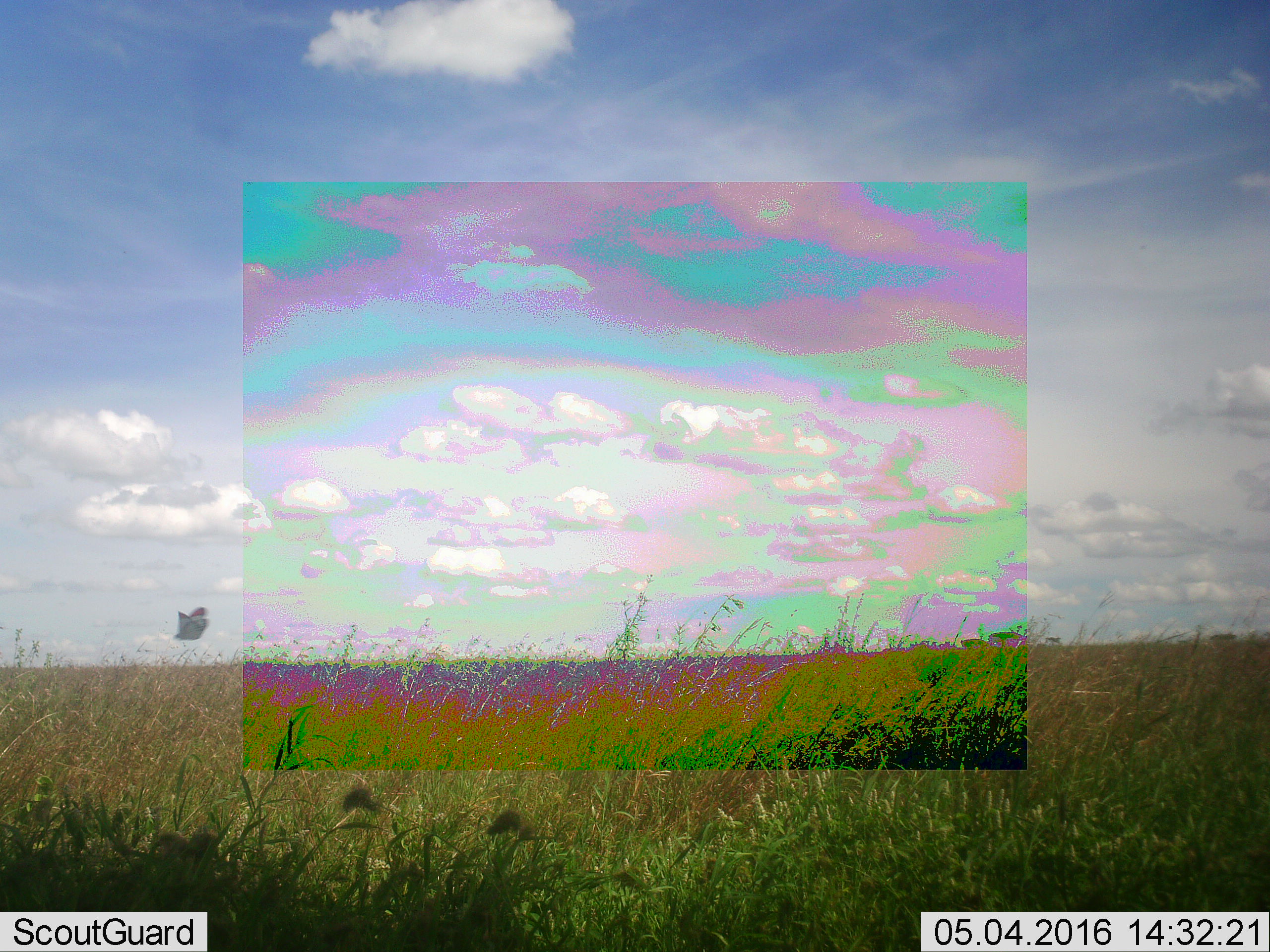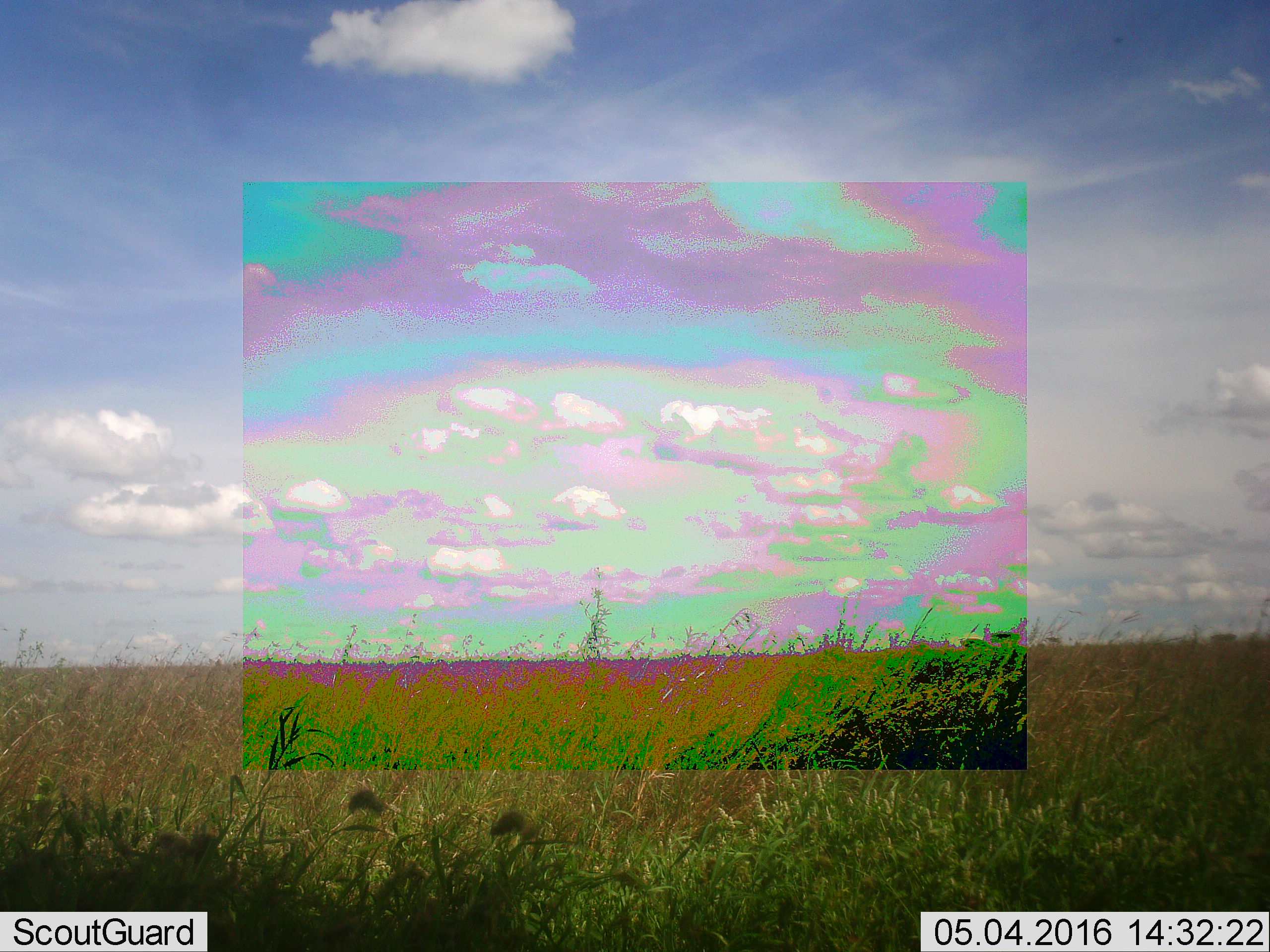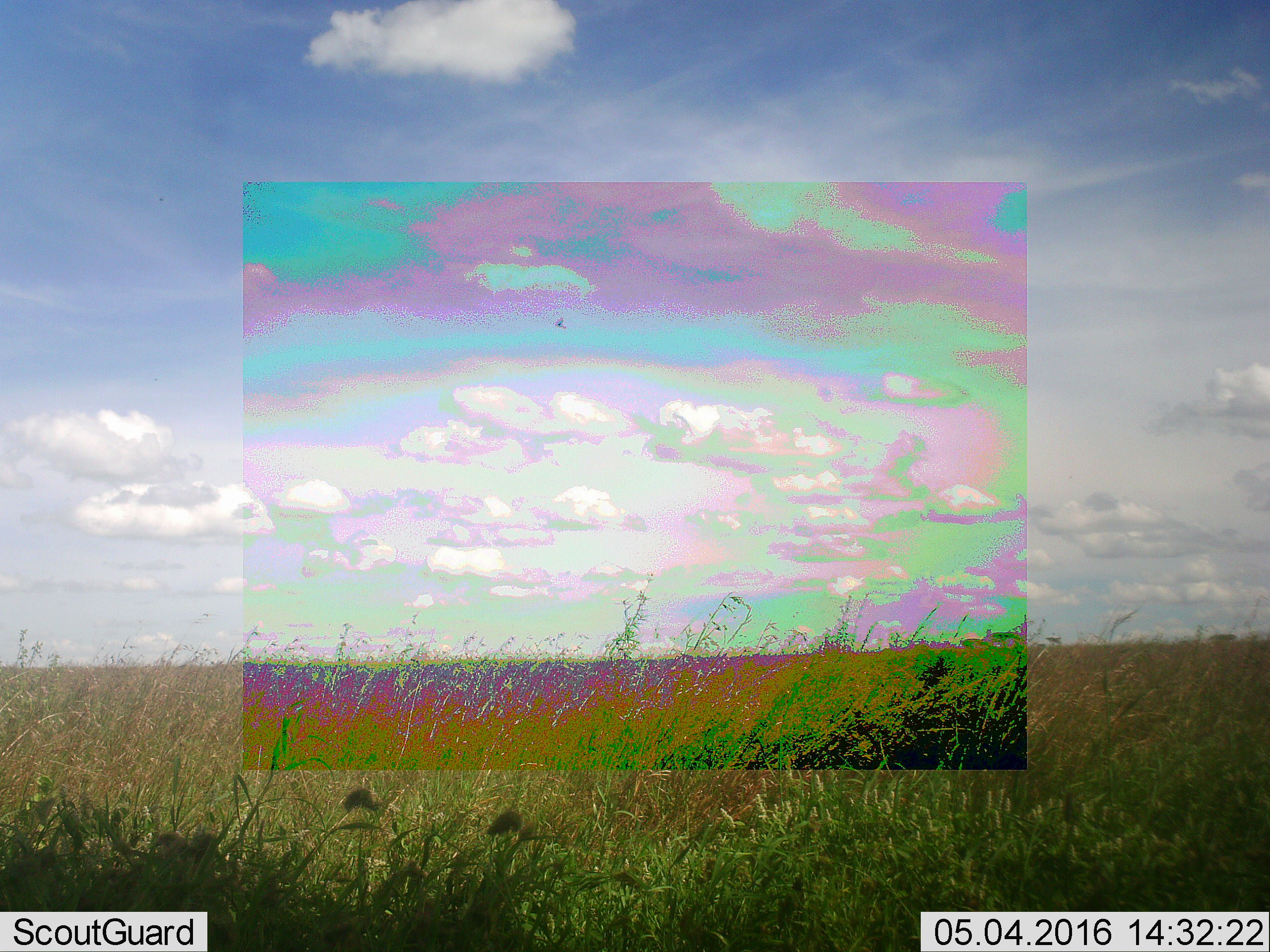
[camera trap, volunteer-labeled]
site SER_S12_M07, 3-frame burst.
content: unidentified animal